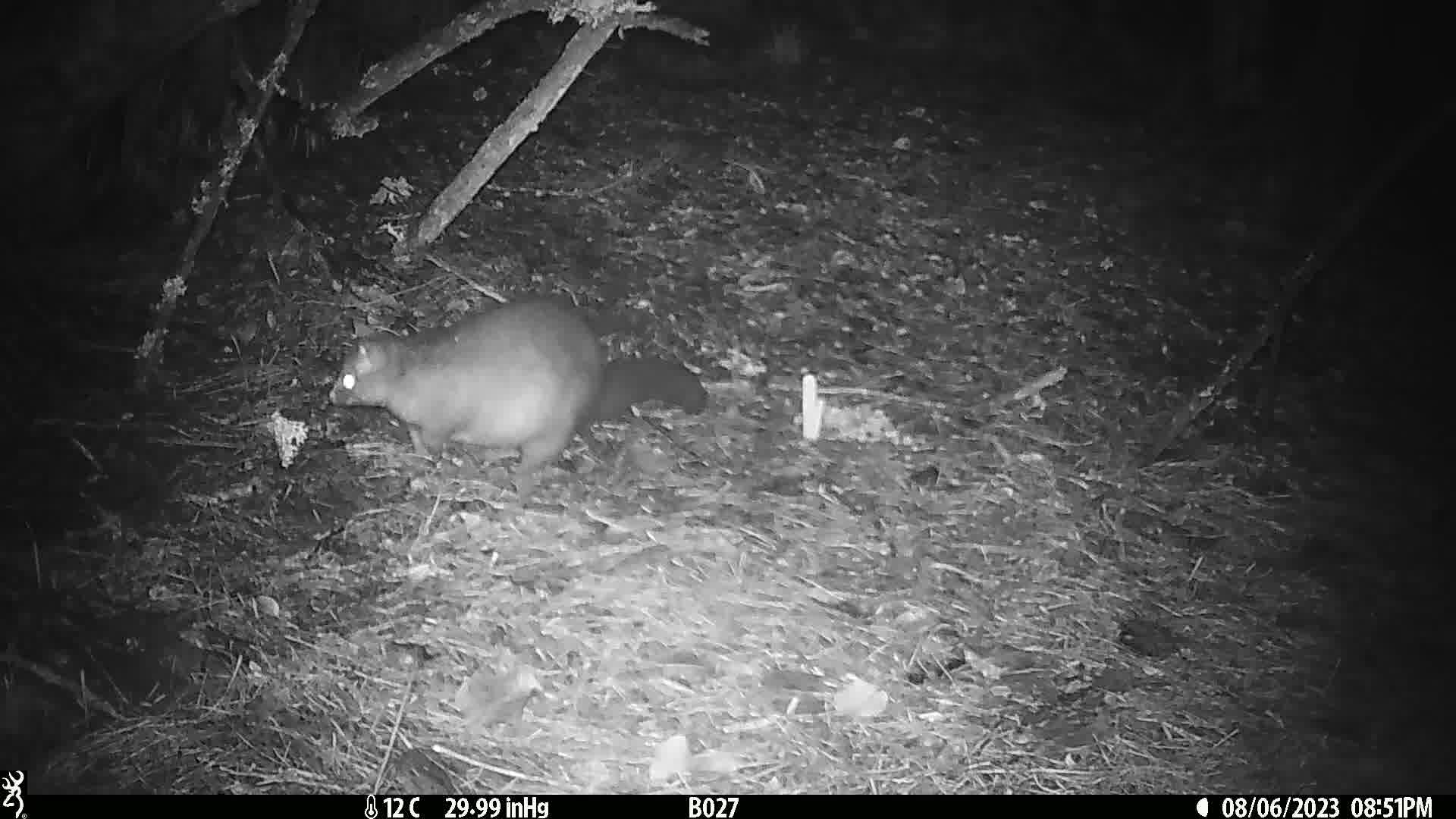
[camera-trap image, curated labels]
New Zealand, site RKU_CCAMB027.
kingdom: Animalia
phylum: Chordata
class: Mammalia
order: Diprotodontia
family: Phalangeridae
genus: Trichosurus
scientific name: Trichosurus vulpecula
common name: common brushtail possum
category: possum